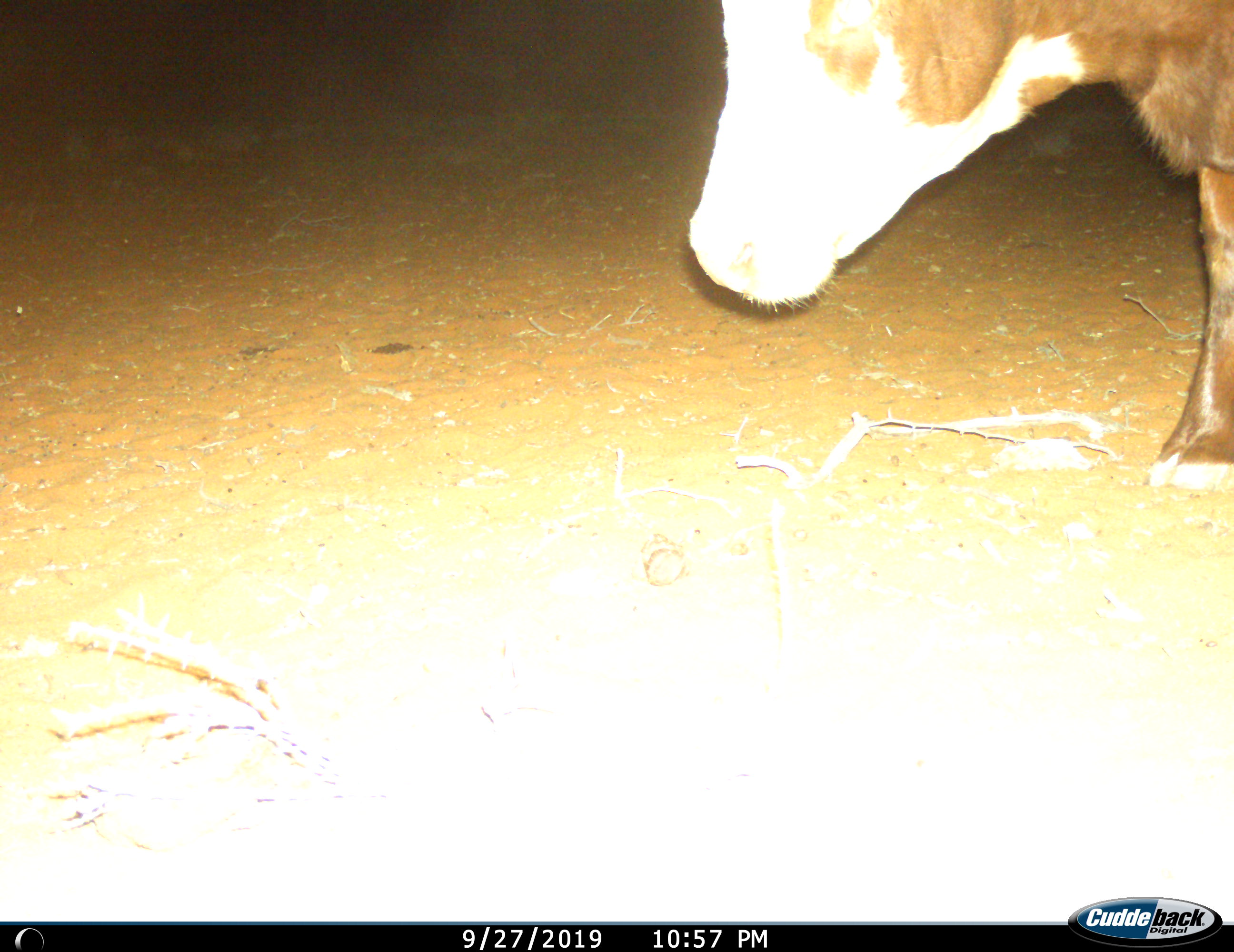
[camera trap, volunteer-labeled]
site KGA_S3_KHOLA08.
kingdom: Animalia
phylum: Chordata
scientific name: Vertebrata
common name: domestic animal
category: domesticanimal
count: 1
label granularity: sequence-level